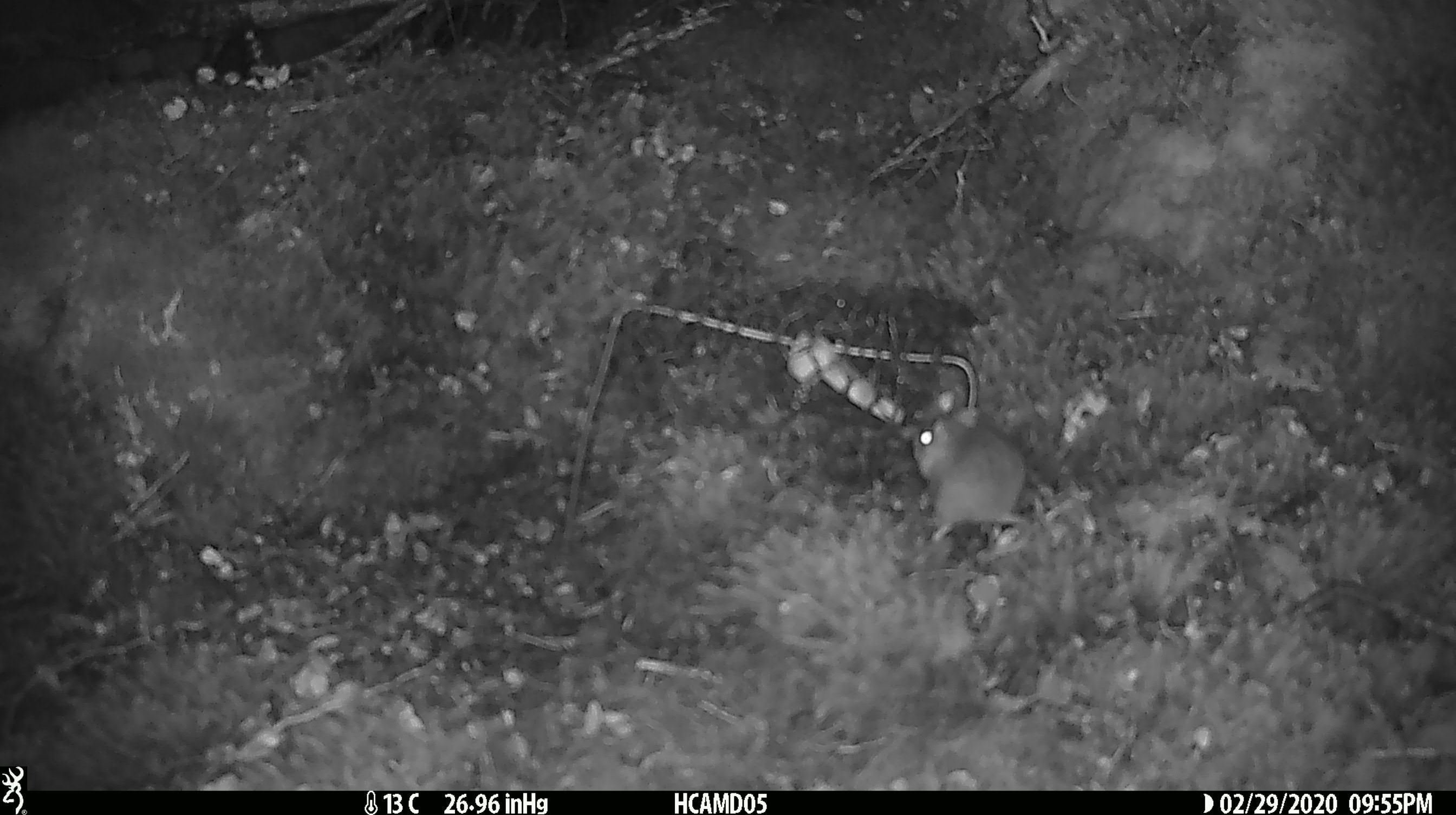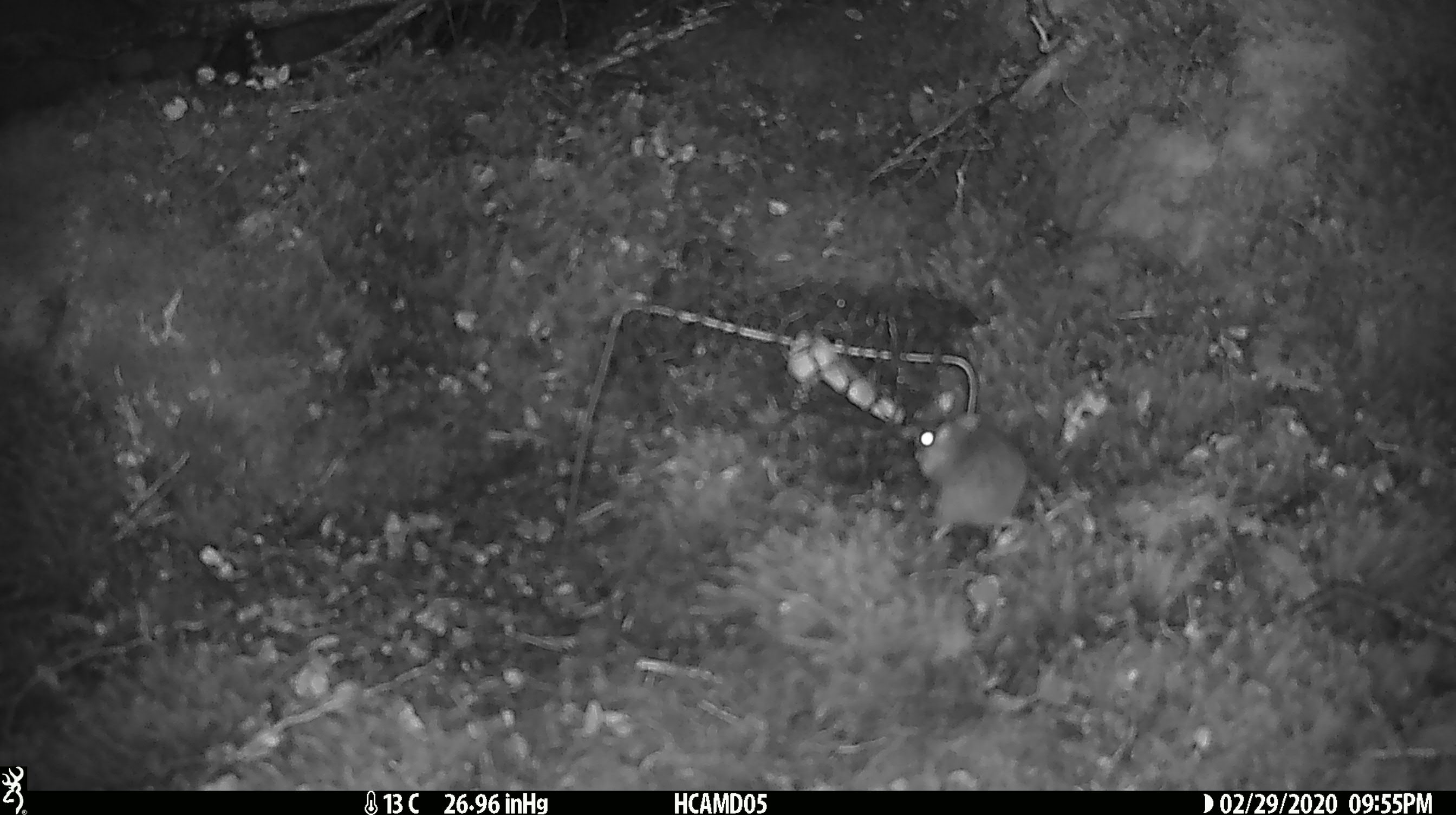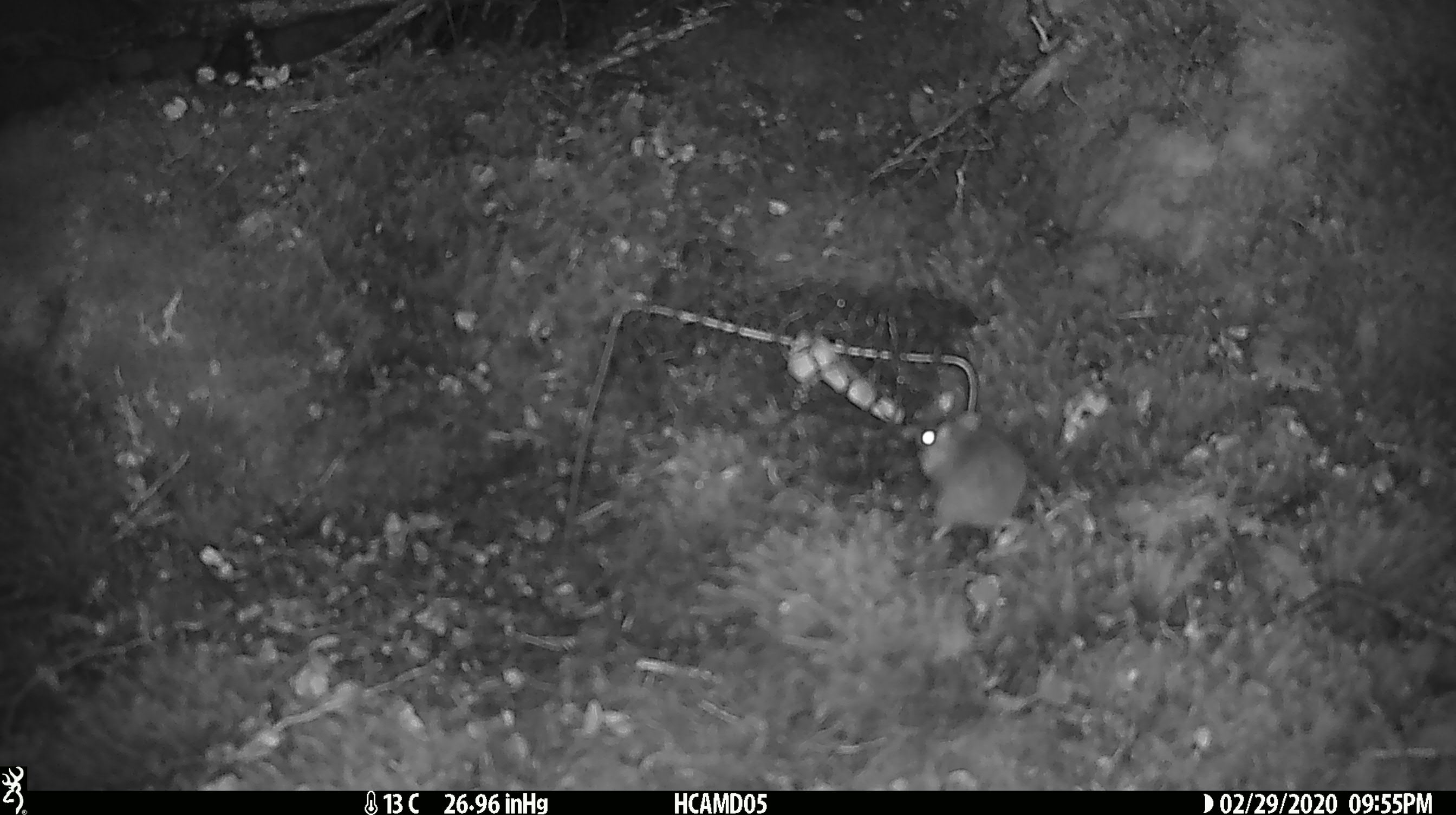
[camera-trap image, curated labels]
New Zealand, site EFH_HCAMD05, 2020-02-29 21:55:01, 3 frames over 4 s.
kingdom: Animalia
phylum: Chordata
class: Mammalia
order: Rodentia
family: Muridae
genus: Mus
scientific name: Mus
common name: mouse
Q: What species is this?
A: Mouse (Mus).